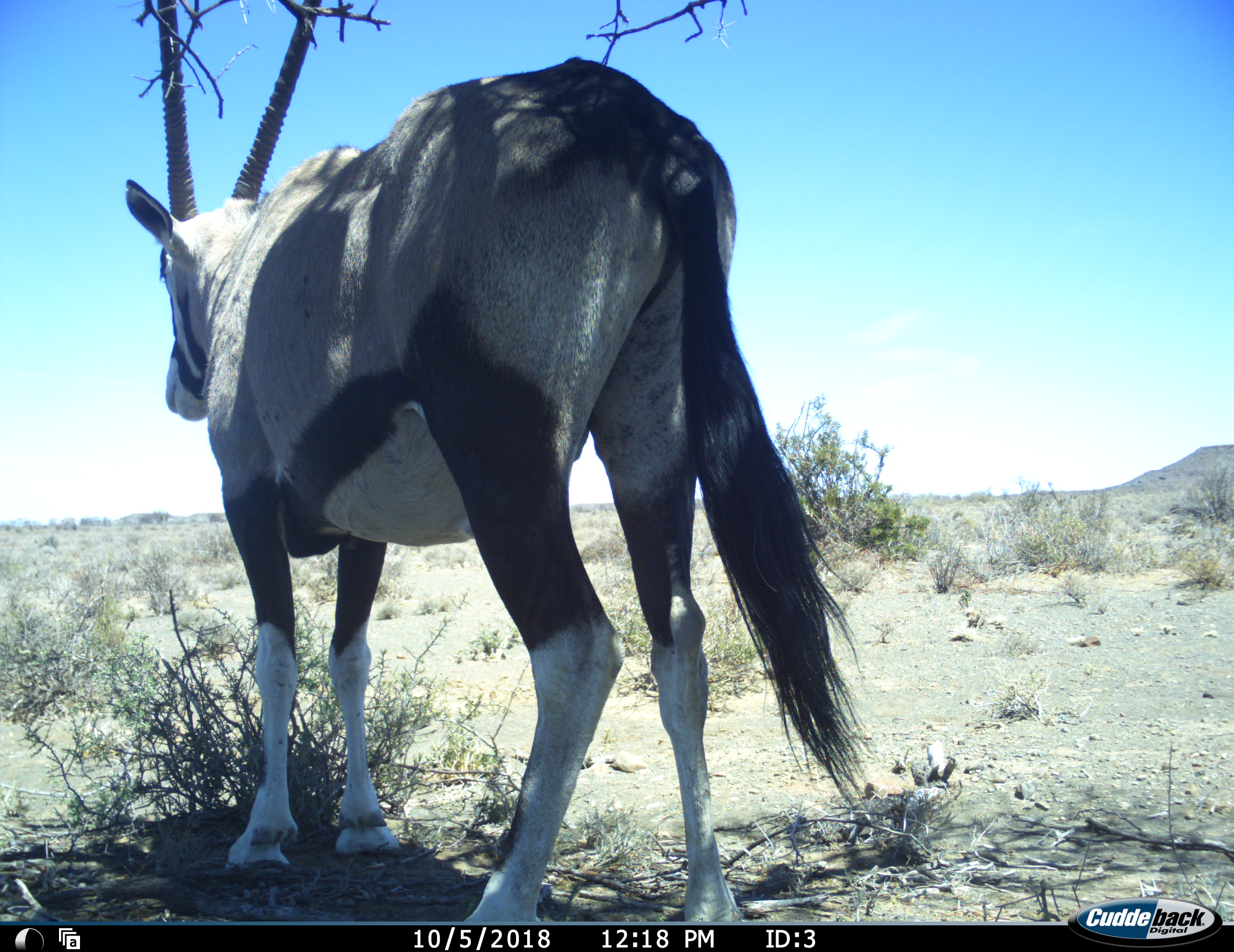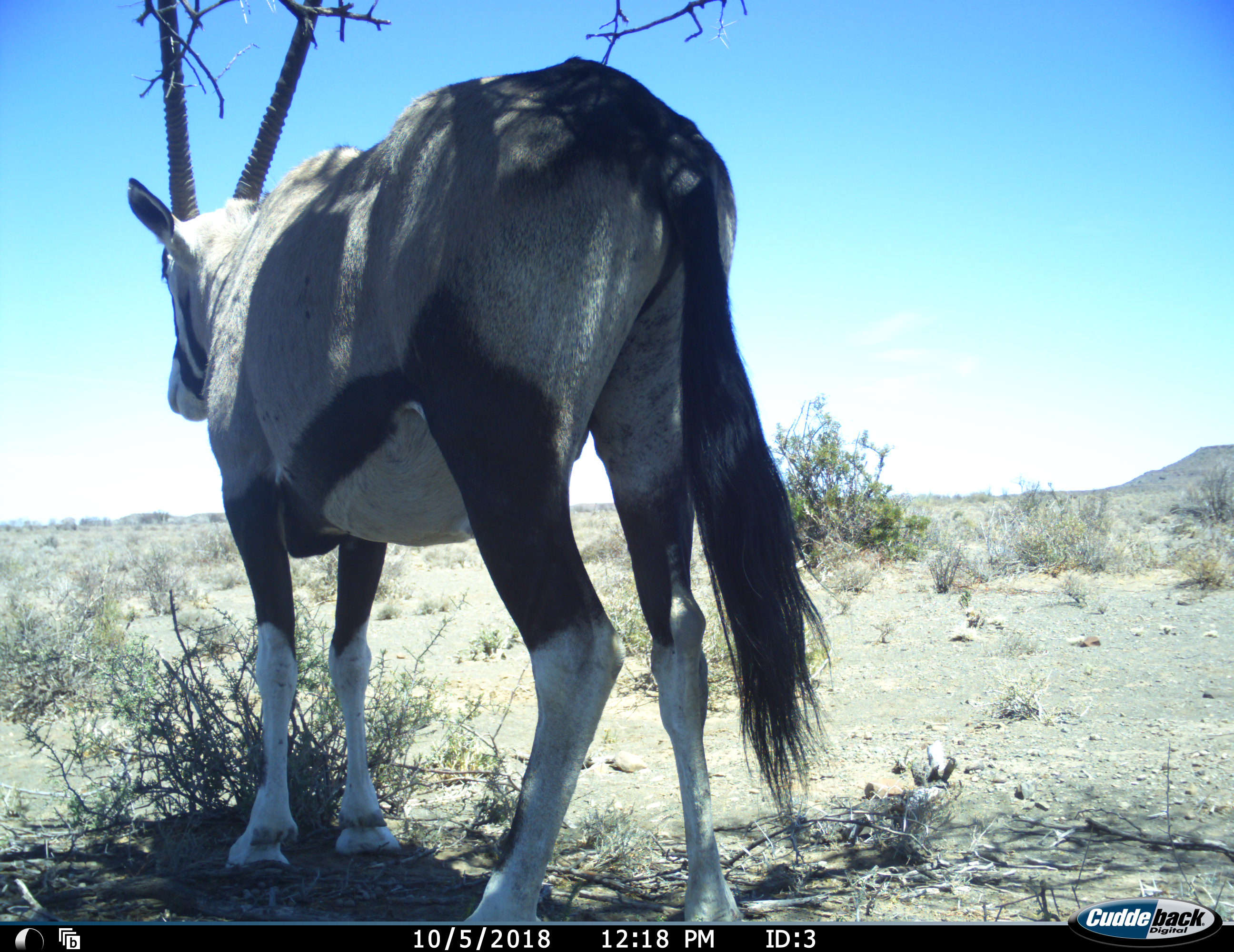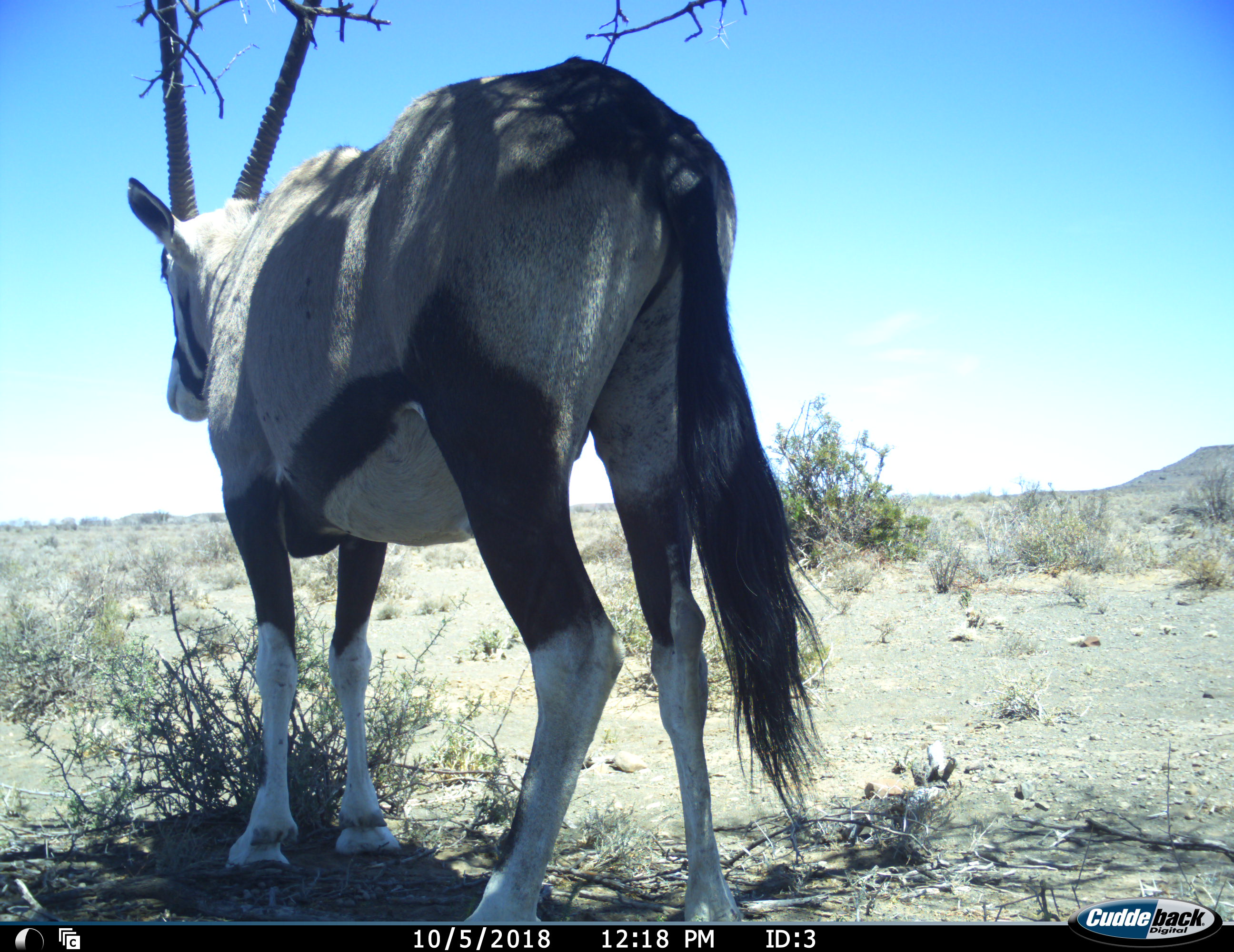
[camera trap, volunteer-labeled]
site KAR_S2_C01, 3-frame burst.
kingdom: Animalia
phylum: Chordata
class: Mammalia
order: Artiodactyla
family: Bovidae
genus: Oryx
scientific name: Oryx gazella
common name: gemsbok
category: oryx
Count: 1.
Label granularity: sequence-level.